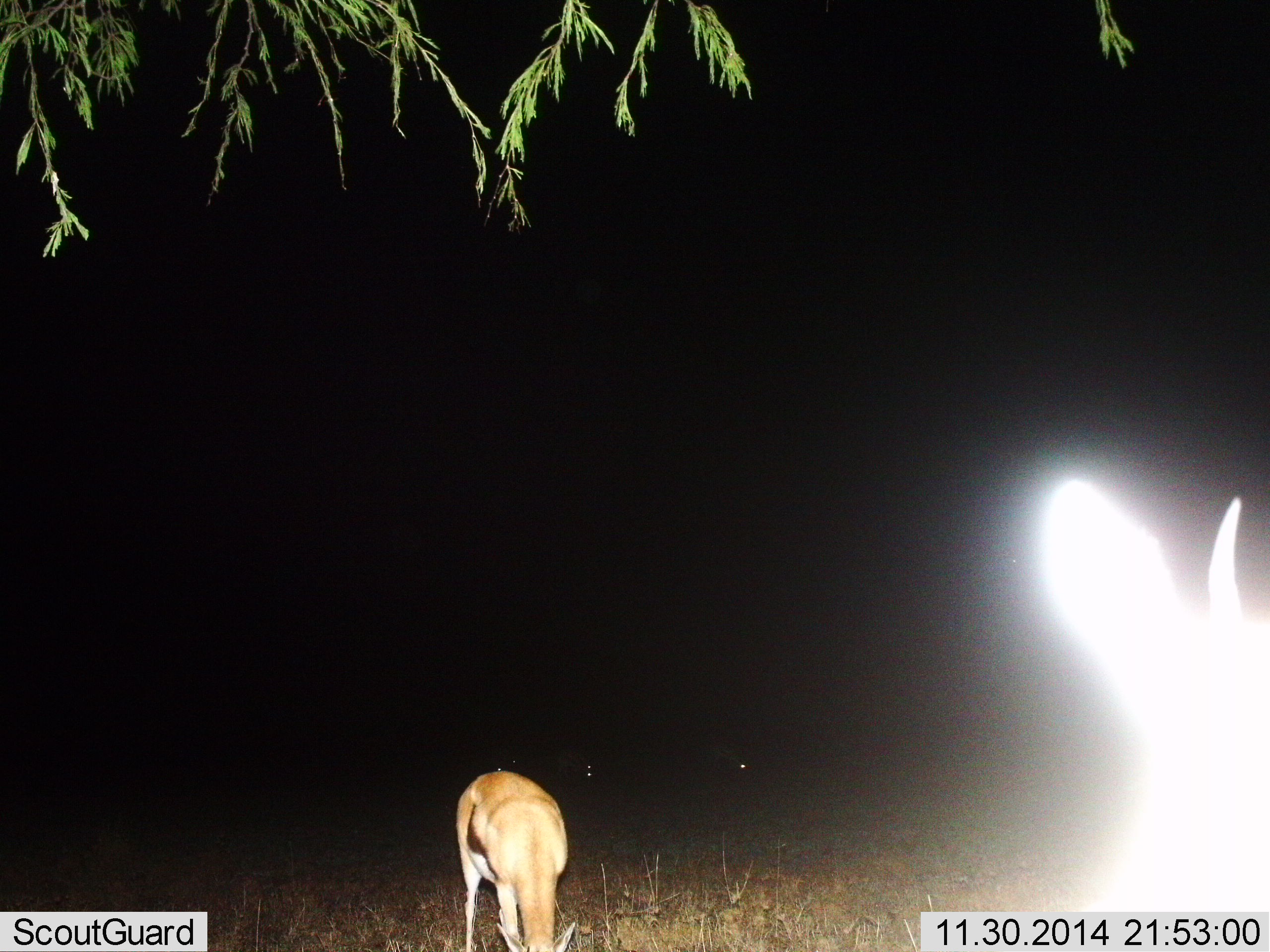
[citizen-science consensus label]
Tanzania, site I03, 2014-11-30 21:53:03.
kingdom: Animalia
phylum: Chordata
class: Mammalia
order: Artiodactyla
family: Bovidae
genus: Eudorcas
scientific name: Eudorcas thomsonii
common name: thomson's gazelle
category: gazellethomsons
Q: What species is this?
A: Gazellethomsons (thomson's gazelle) (Eudorcas thomsonii).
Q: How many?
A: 2.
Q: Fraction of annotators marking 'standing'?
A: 80%.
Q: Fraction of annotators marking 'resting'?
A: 0%.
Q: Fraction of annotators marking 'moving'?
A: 0%.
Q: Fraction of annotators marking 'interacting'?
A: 0%.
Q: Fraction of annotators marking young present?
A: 0%.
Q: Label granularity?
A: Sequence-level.